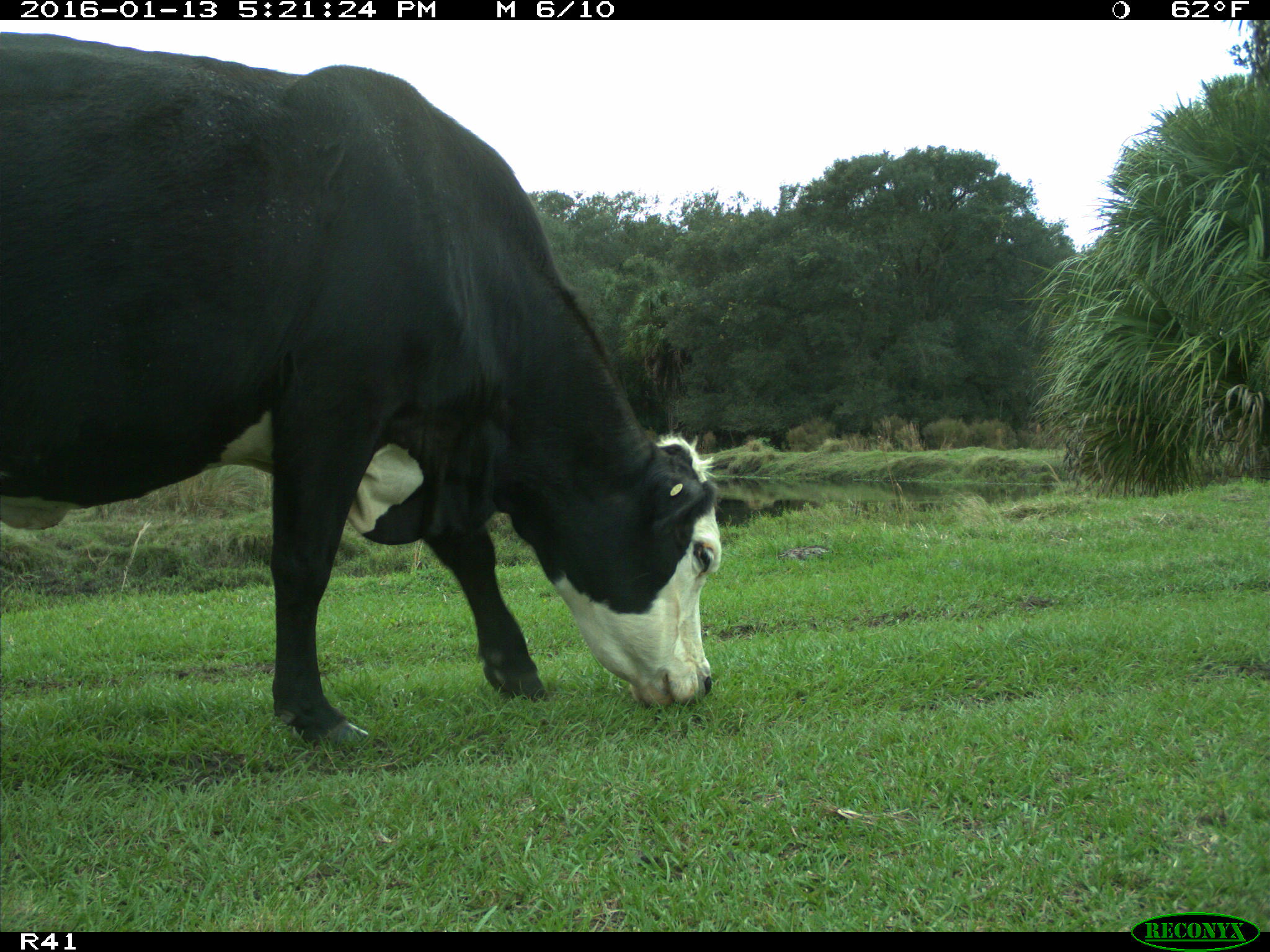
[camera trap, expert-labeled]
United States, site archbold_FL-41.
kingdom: Animalia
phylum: Chordata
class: Mammalia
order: Artiodactyla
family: Bovidae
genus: Bos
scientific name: Bos taurus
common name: domestic cow